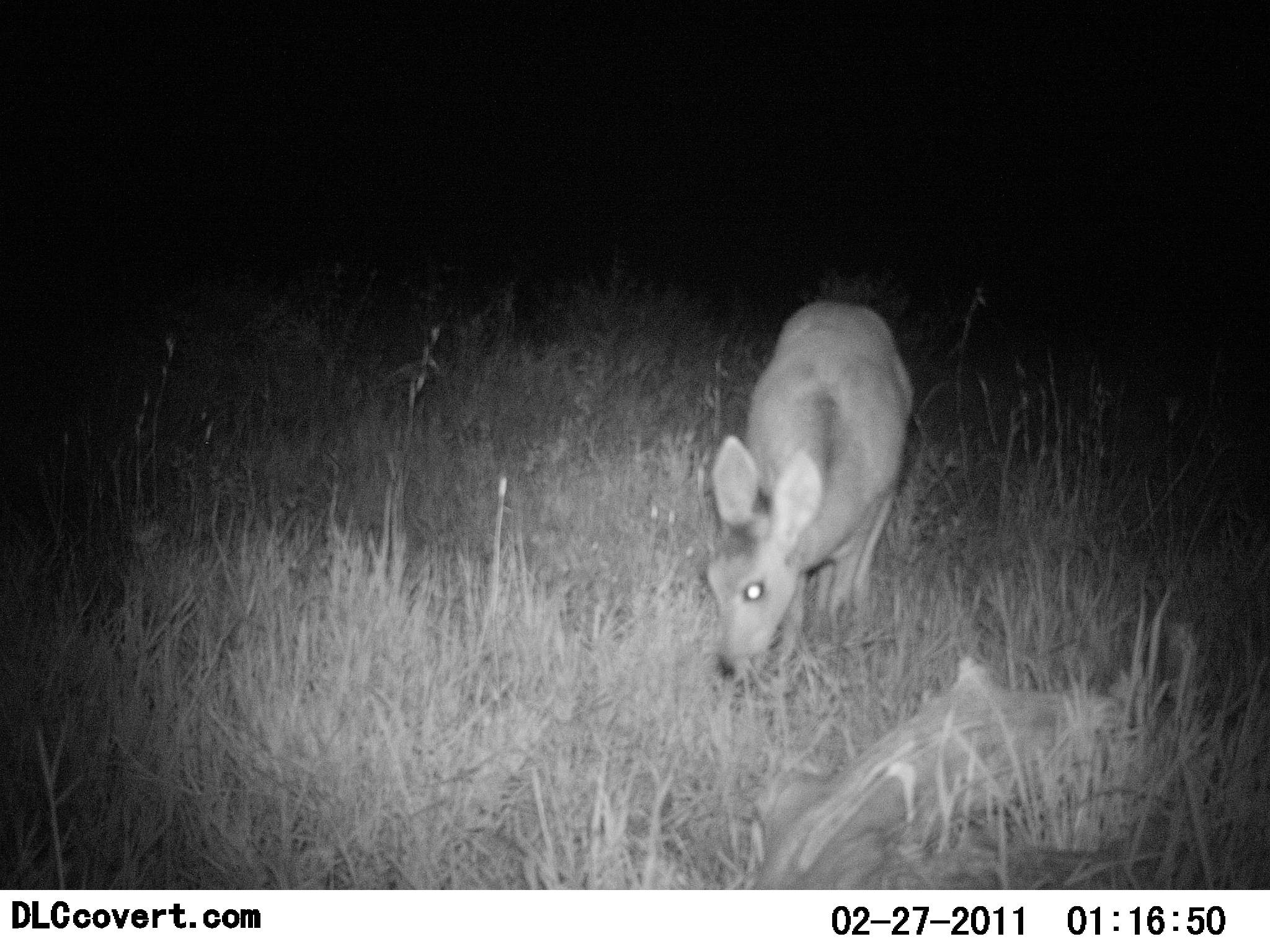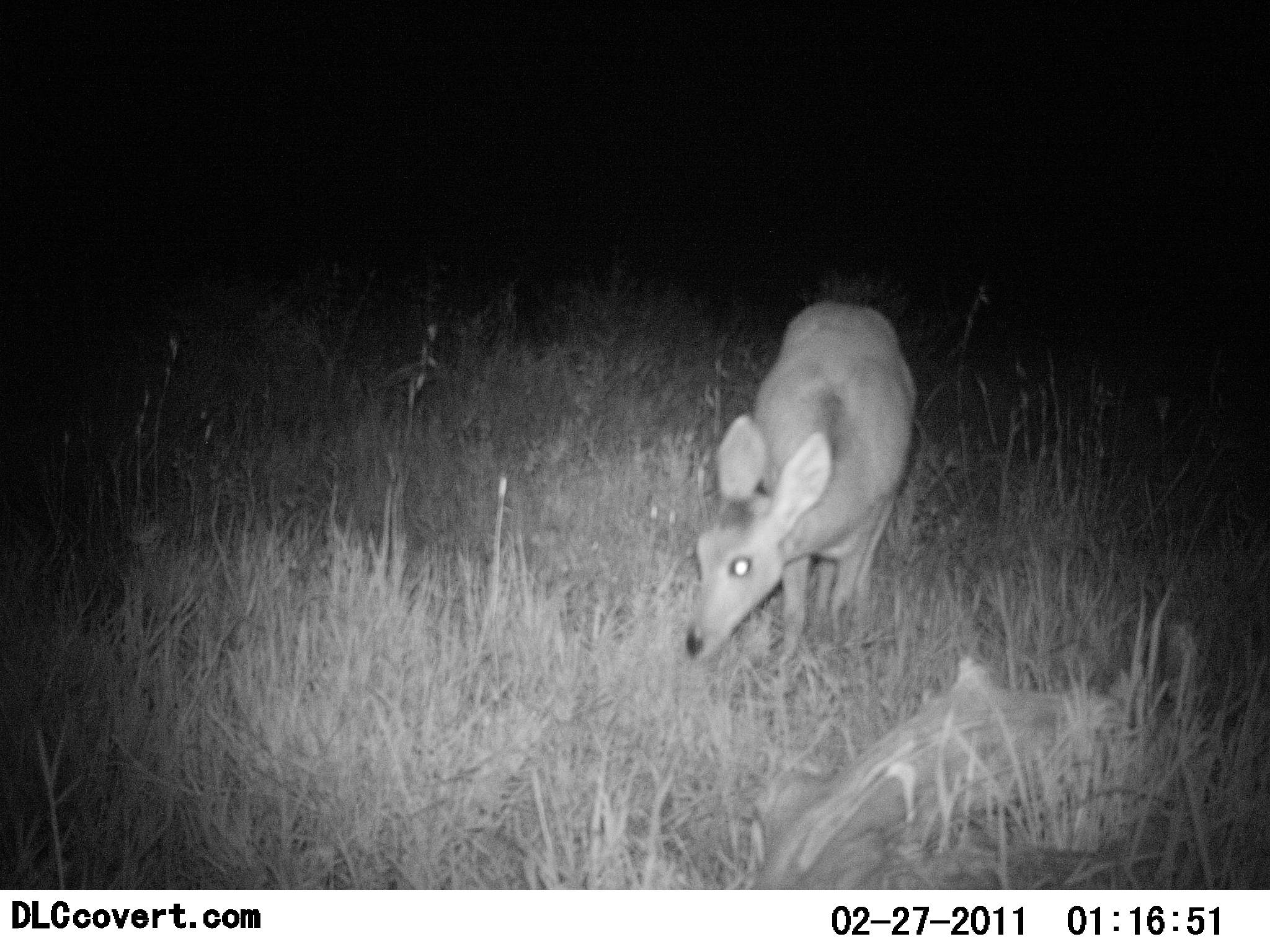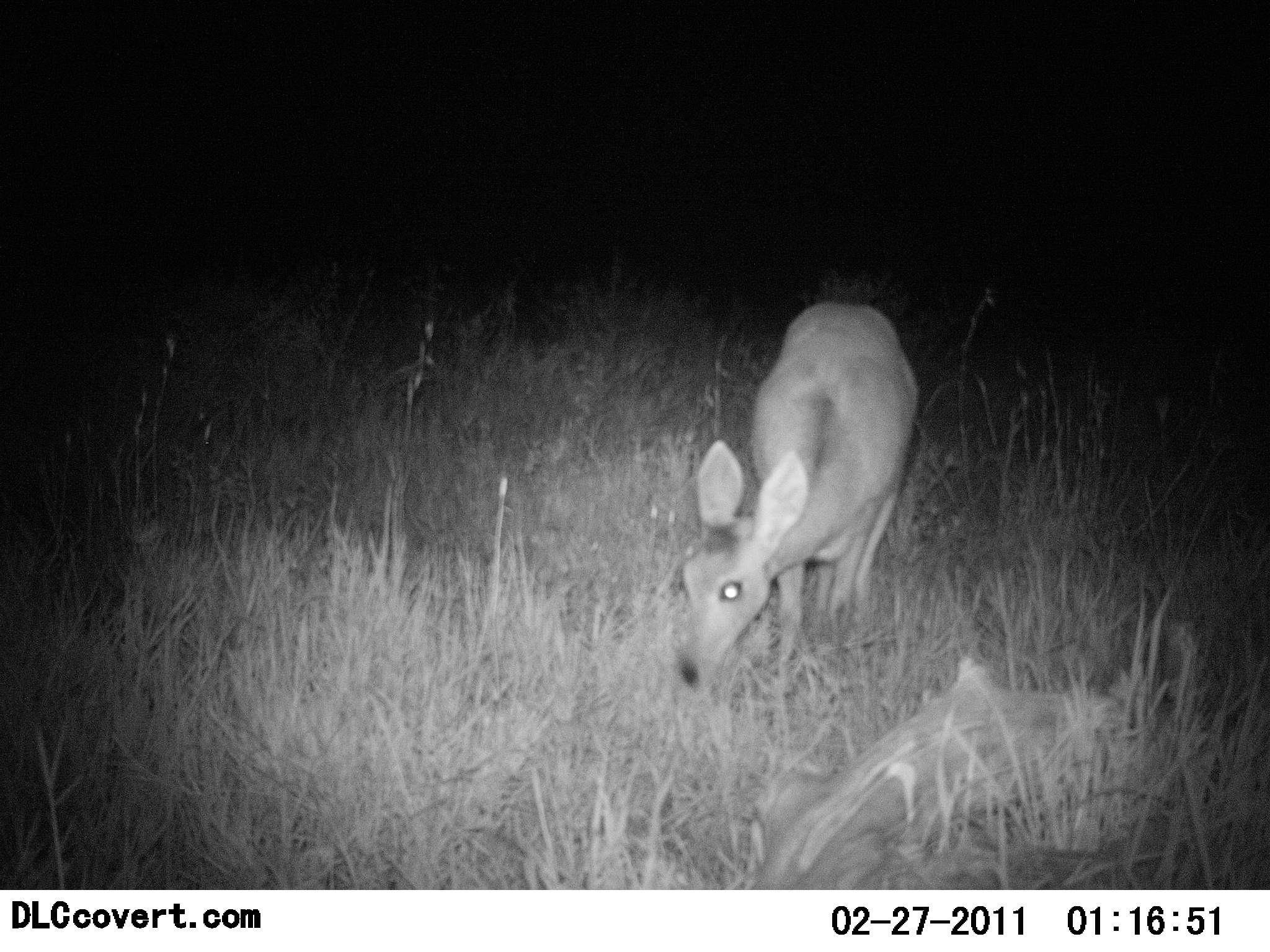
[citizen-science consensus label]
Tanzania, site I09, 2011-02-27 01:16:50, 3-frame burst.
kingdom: Animalia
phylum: Chordata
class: Mammalia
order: Artiodactyla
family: Bovidae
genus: Redunca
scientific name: Redunca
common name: reedbuck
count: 1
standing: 18%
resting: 9%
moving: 9%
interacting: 0%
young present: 0%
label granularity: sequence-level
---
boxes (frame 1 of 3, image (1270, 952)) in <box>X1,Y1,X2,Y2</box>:
animal: <box>707,299,920,678</box>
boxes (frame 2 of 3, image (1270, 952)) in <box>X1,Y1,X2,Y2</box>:
animal: <box>682,299,920,663</box>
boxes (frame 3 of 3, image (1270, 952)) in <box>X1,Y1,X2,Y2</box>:
animal: <box>674,299,920,689</box>